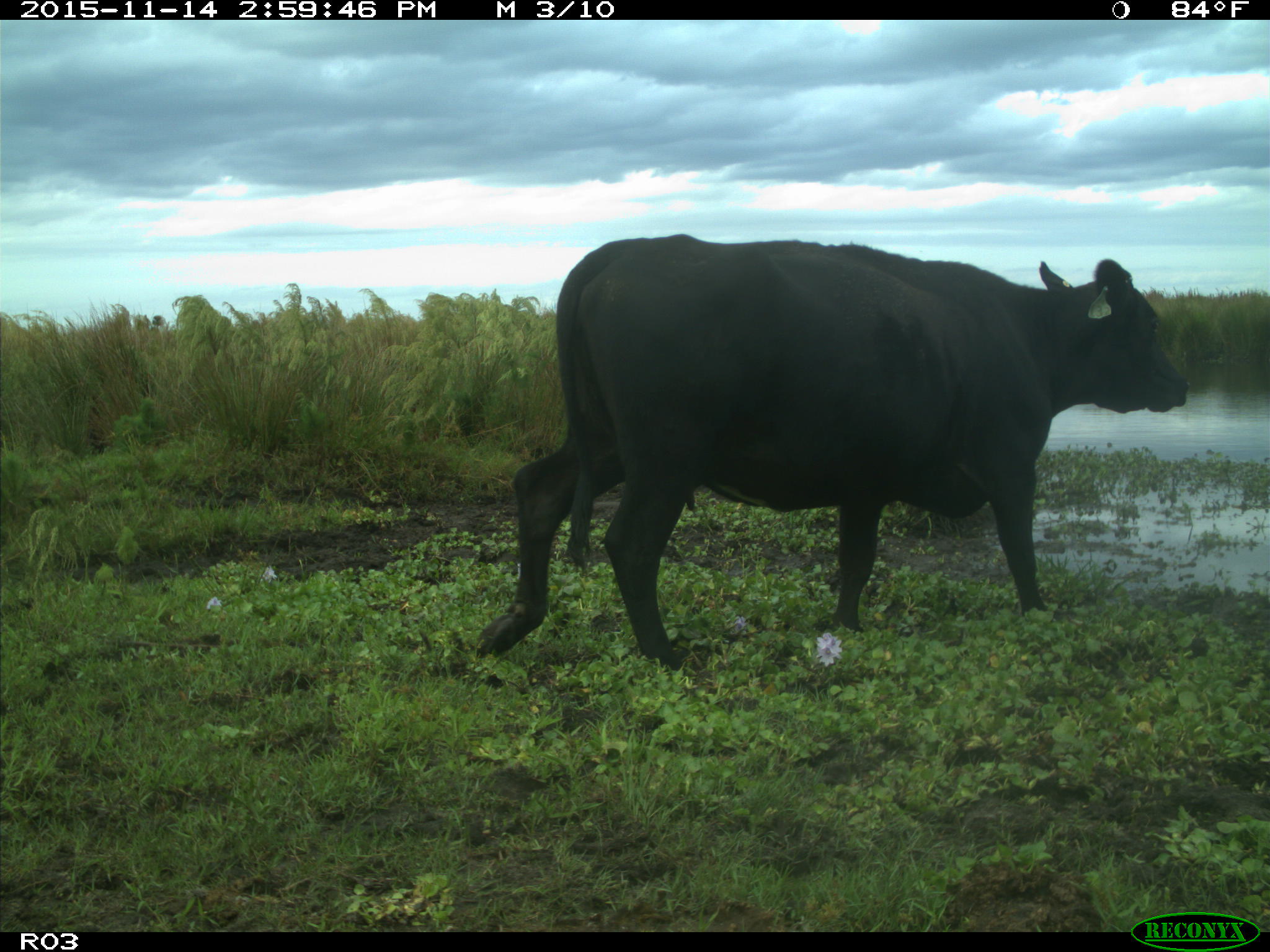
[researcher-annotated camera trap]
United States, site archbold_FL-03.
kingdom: Animalia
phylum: Chordata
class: Mammalia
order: Artiodactyla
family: Bovidae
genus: Bos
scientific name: Bos taurus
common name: domestic cow